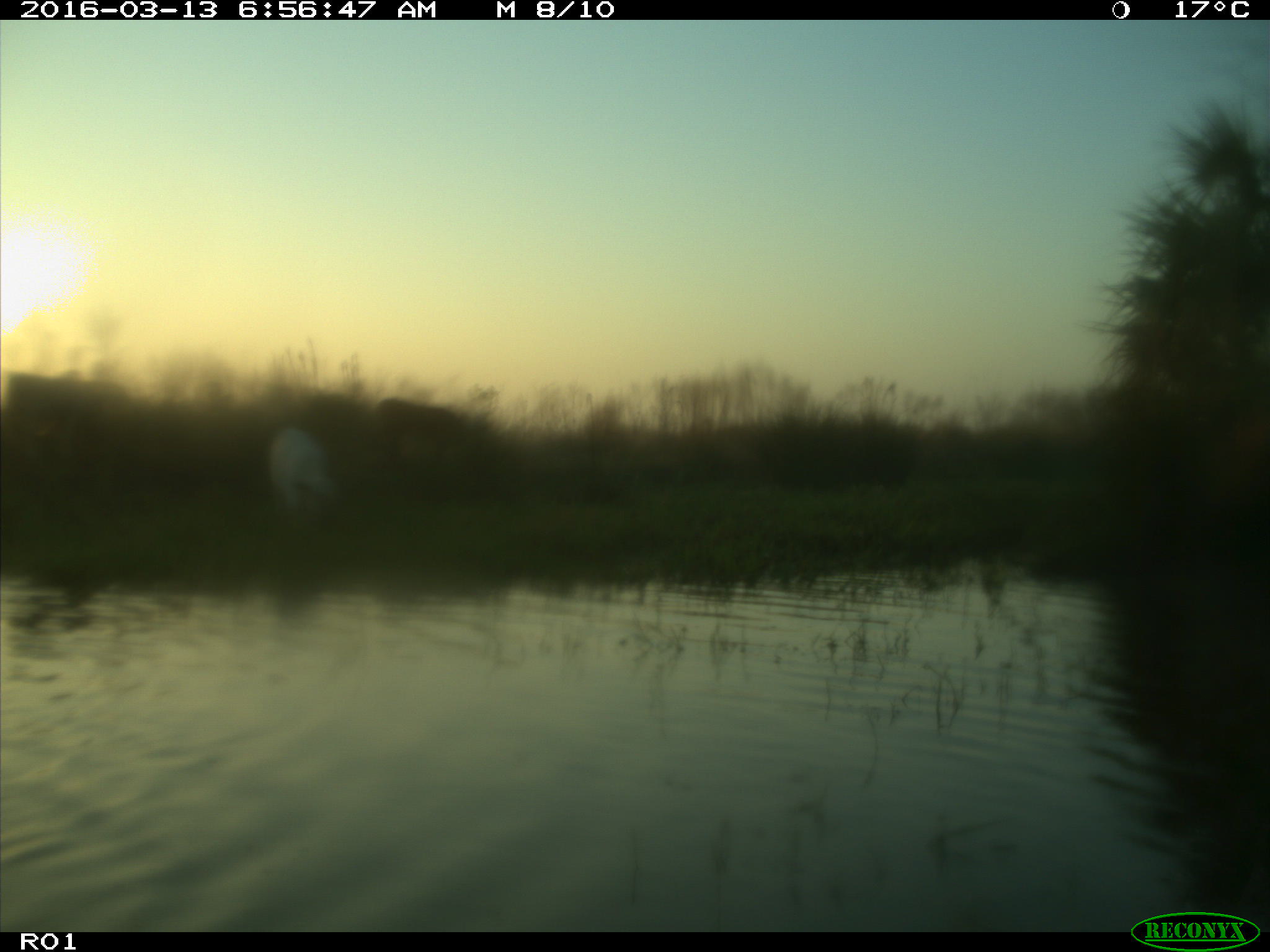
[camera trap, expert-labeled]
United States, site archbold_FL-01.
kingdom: Animalia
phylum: Chordata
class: Mammalia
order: Artiodactyla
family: Bovidae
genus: Bos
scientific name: Bos taurus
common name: domestic cow